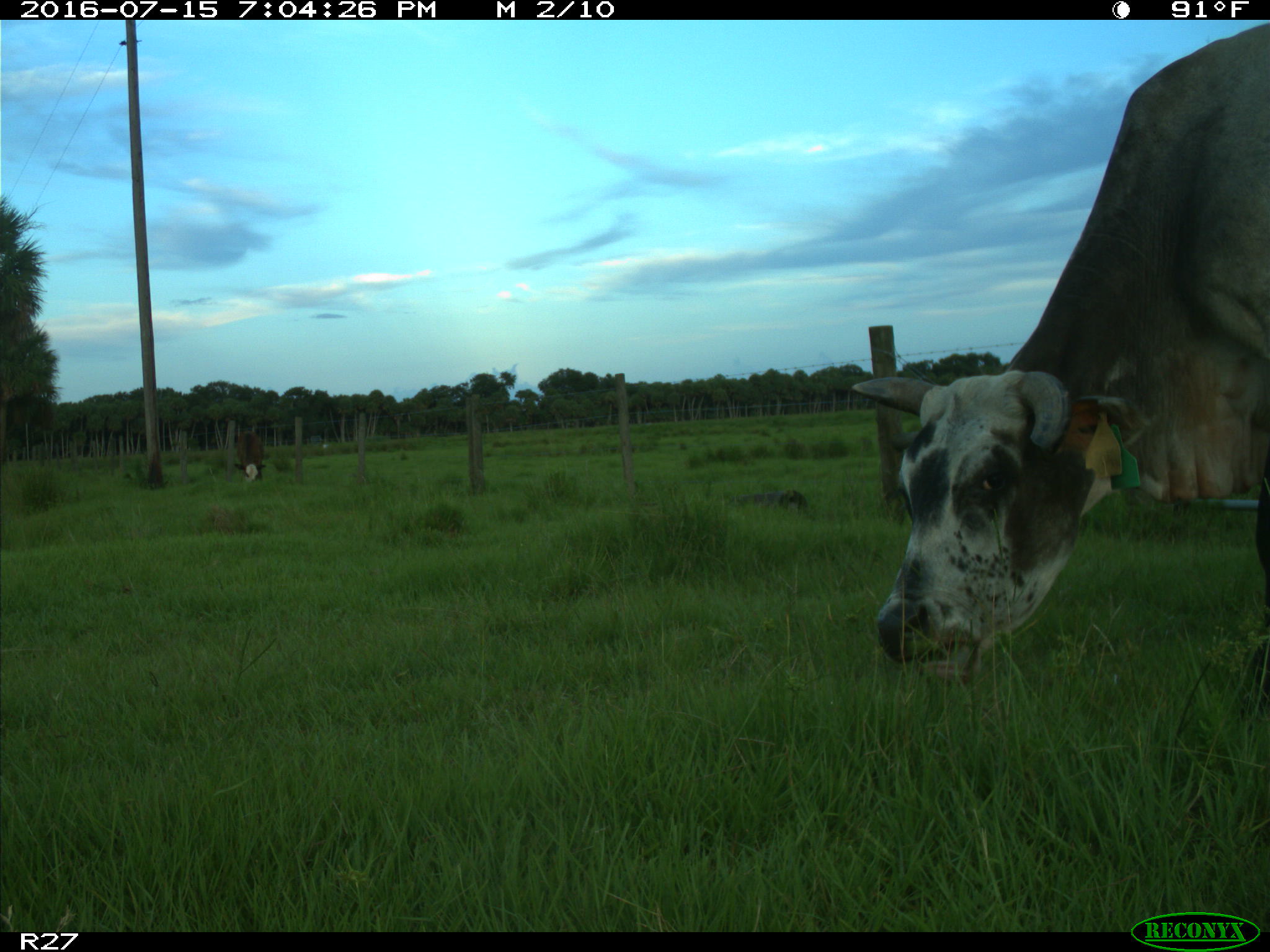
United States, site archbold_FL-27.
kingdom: Animalia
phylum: Chordata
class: Mammalia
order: Artiodactyla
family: Bovidae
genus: Bos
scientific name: Bos taurus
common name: domestic cow